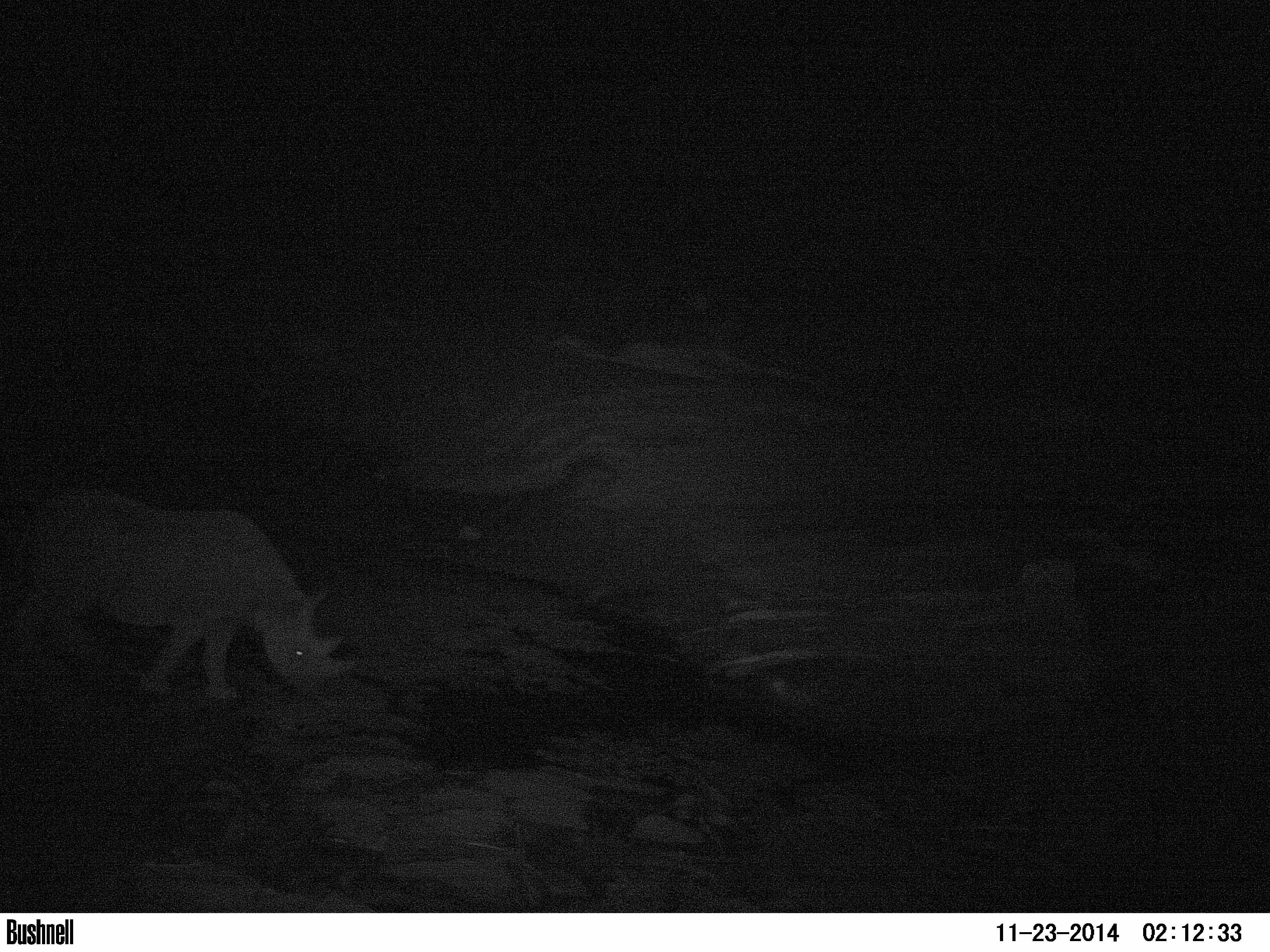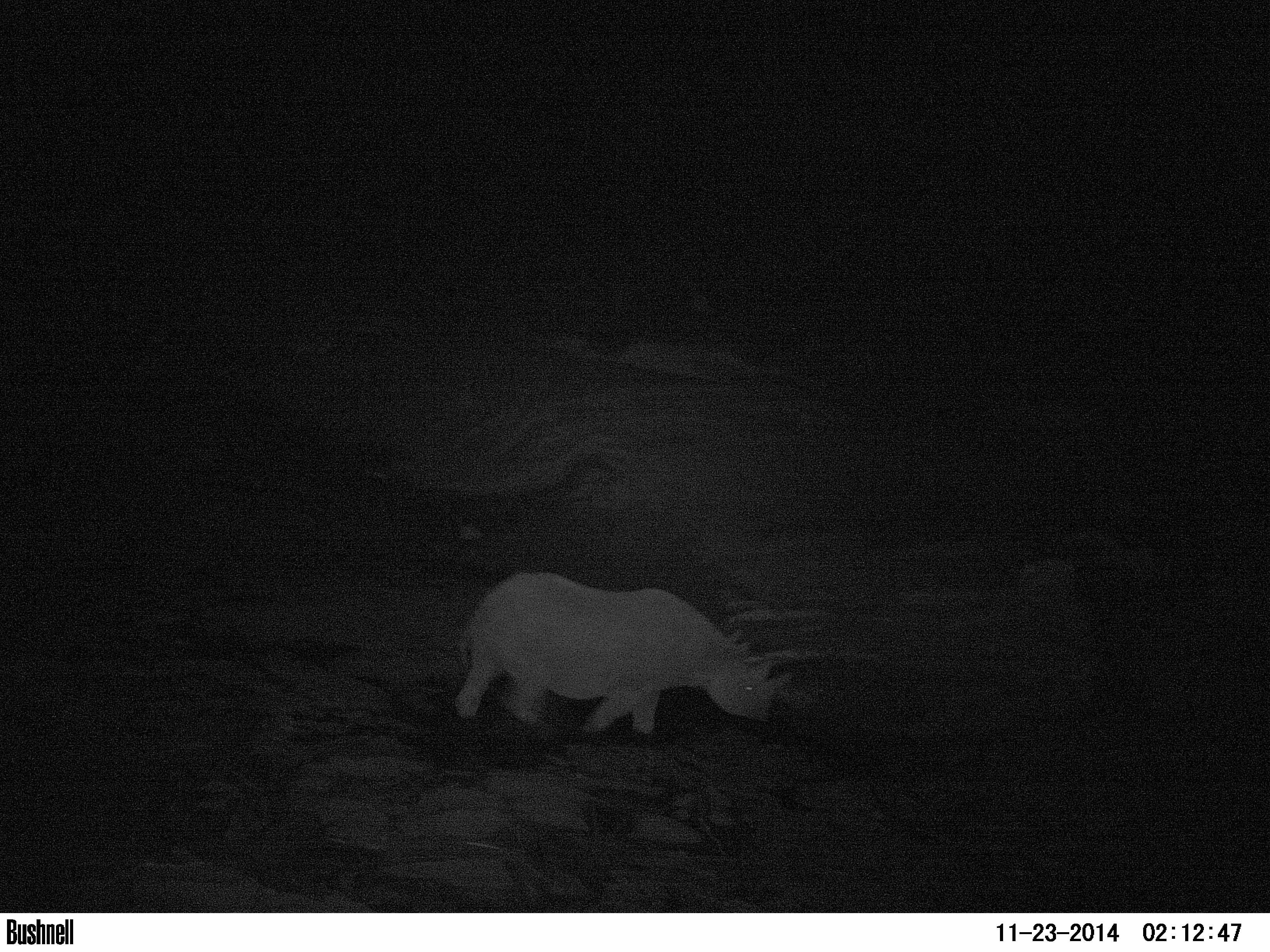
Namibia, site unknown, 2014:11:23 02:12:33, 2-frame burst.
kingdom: Animalia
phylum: Chordata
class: Mammalia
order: Perissodactyla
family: Rhinocerotidae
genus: Diceros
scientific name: Diceros bicornis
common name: black rhinoceros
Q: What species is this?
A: Diceros bicornis (black rhinoceros).